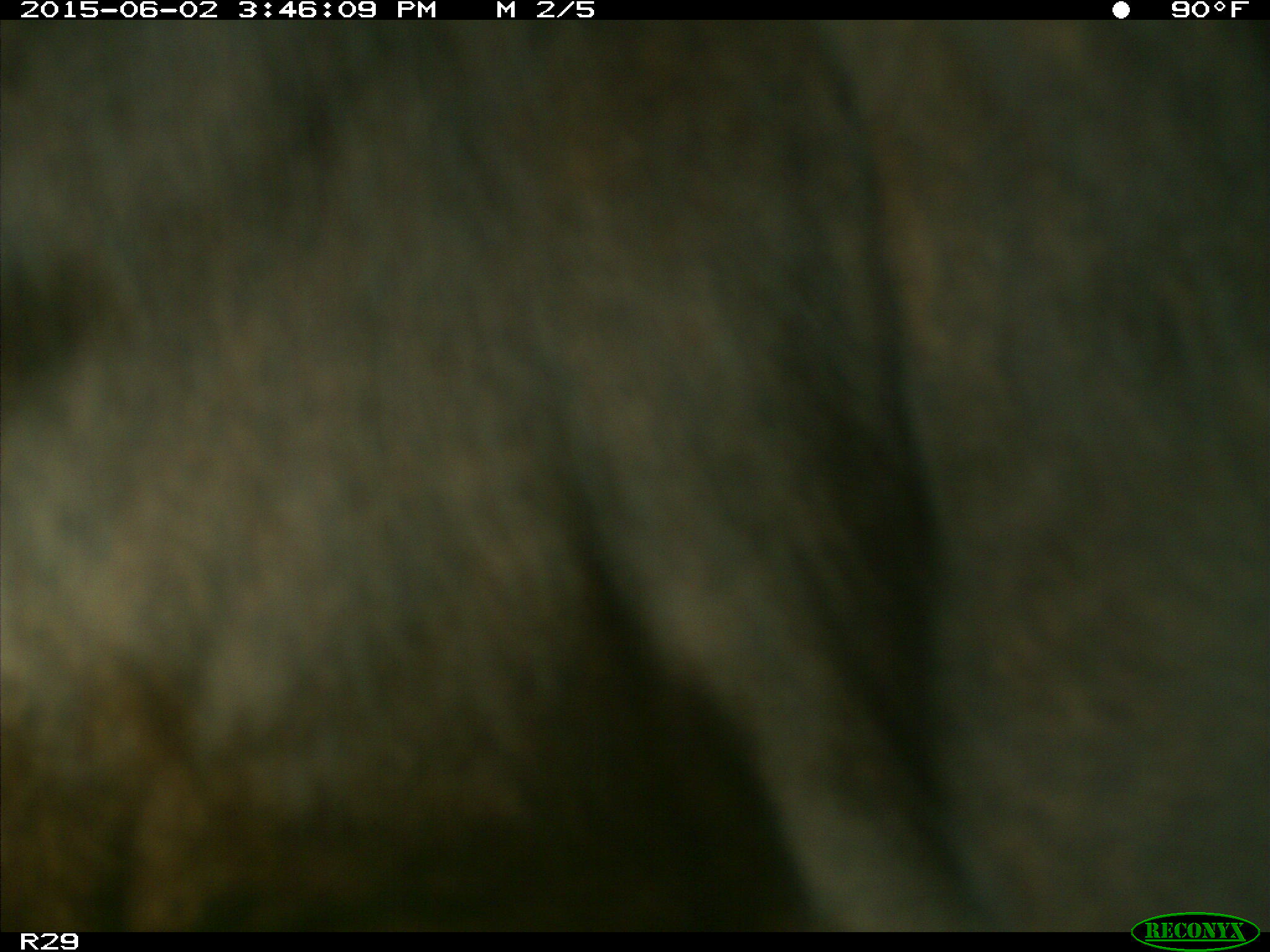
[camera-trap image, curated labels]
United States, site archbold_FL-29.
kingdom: Animalia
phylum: Chordata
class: Mammalia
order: Artiodactyla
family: Bovidae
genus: Bos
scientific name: Bos taurus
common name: domestic cow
Bos taurus (domestic cow).